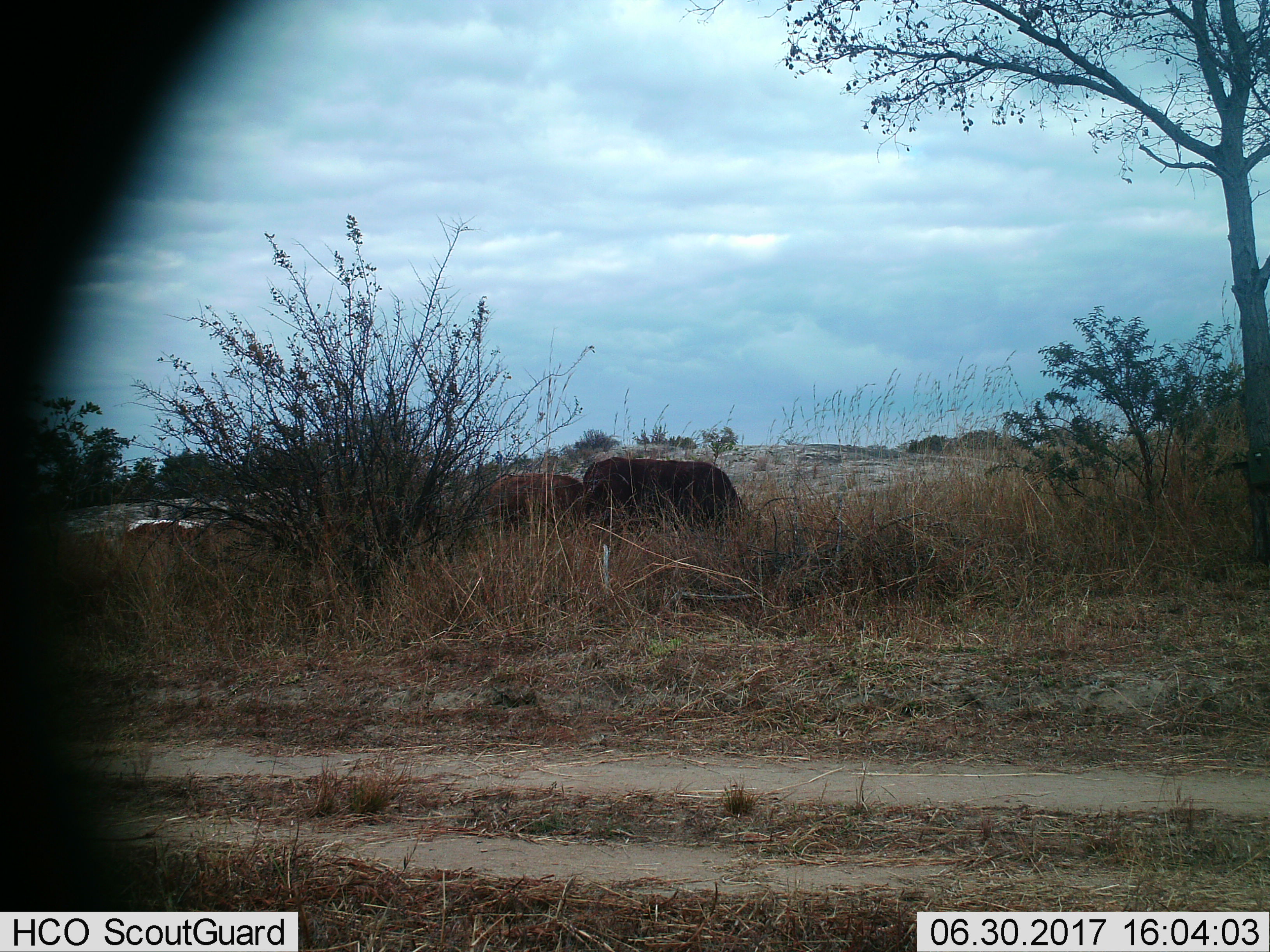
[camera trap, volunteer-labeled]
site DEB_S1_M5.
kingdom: Animalia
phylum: Chordata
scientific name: Vertebrata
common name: domestic animal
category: domesticanimal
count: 3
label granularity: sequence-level